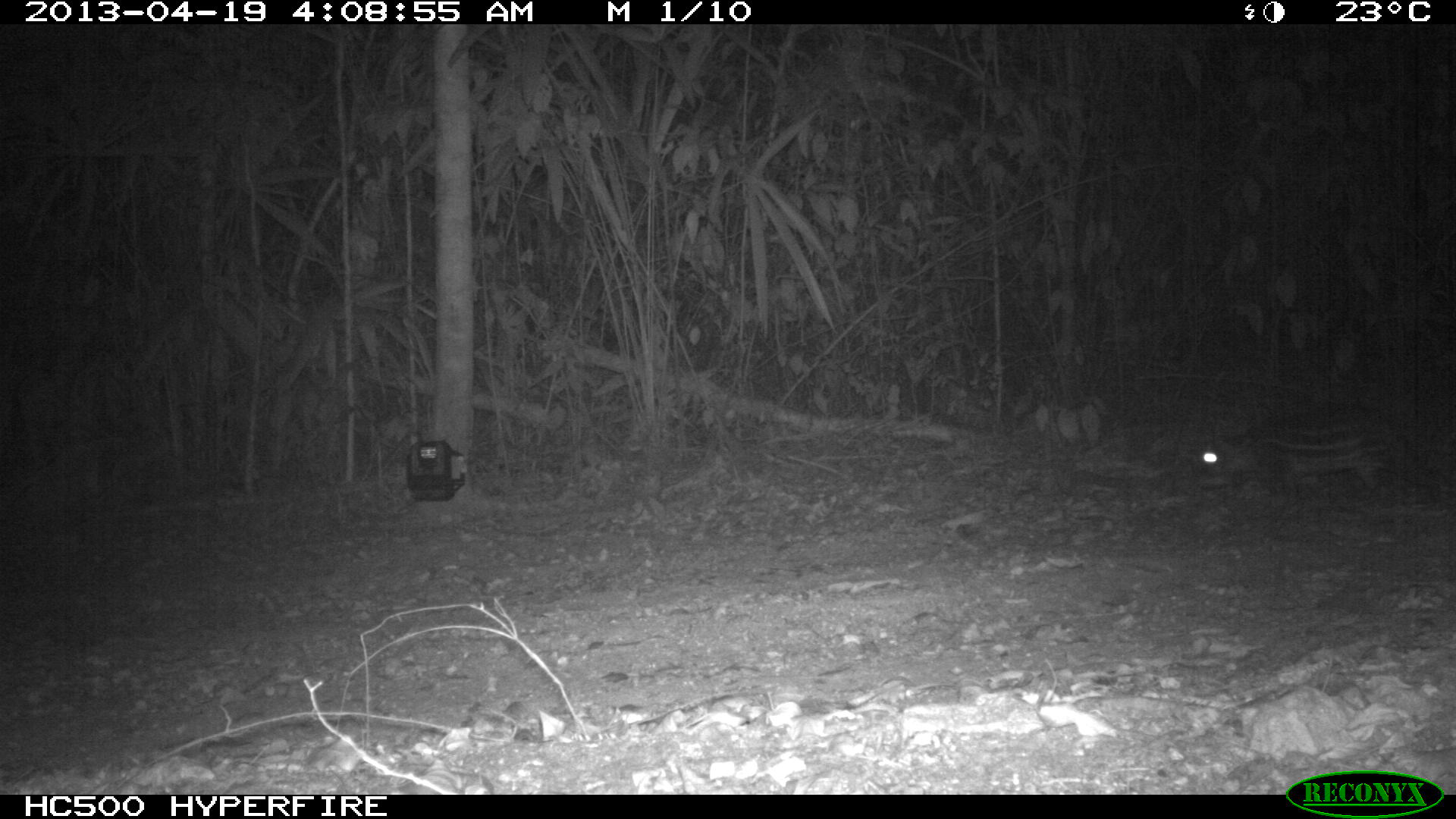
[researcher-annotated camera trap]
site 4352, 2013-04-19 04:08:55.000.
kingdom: Animalia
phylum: Chordata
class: Mammalia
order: Rodentia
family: Cuniculidae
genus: Cuniculus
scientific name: Cuniculus paca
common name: lowland paca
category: agouti paca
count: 1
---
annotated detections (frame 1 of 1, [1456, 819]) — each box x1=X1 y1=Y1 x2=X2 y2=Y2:
agouti paca: x1=1197 y1=407 x2=1454 y2=503